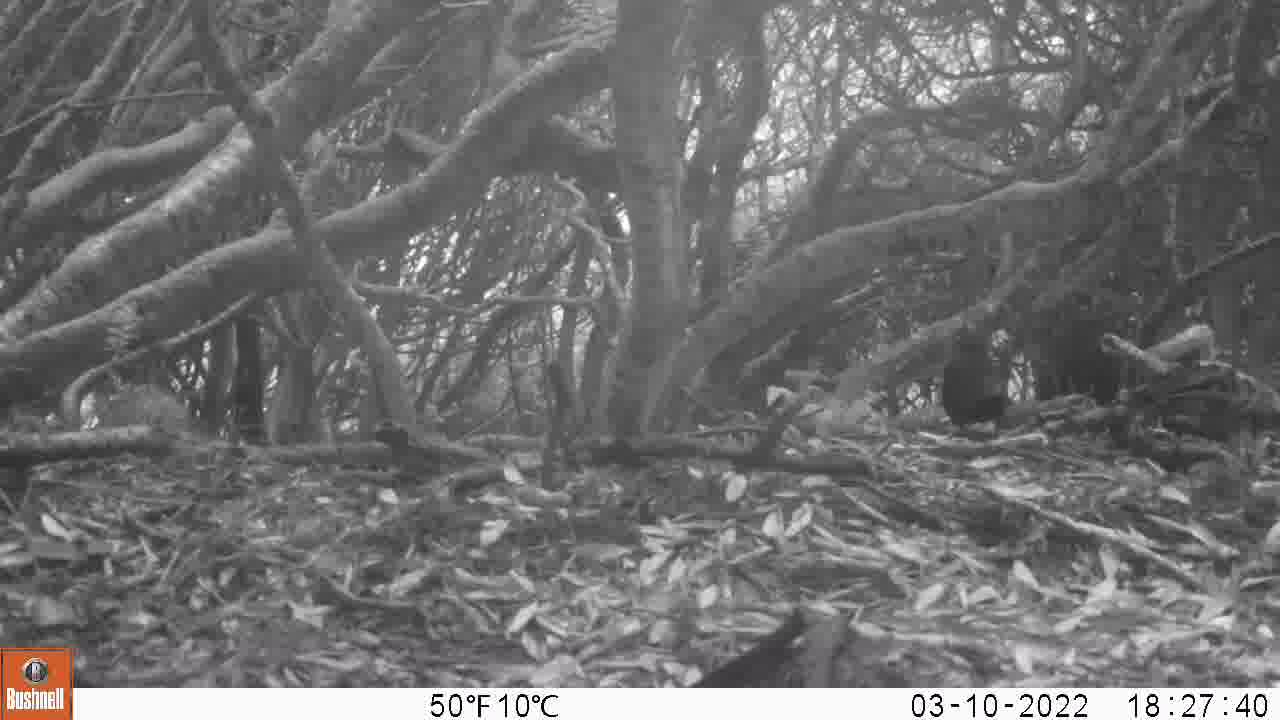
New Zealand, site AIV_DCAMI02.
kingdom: Animalia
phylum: Chordata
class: Aves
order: Passeriformes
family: Turdidae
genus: Turdus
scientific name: Turdus merula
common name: eurasian blackbird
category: blackbird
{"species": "blackbird (eurasian blackbird) (Turdus merula)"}